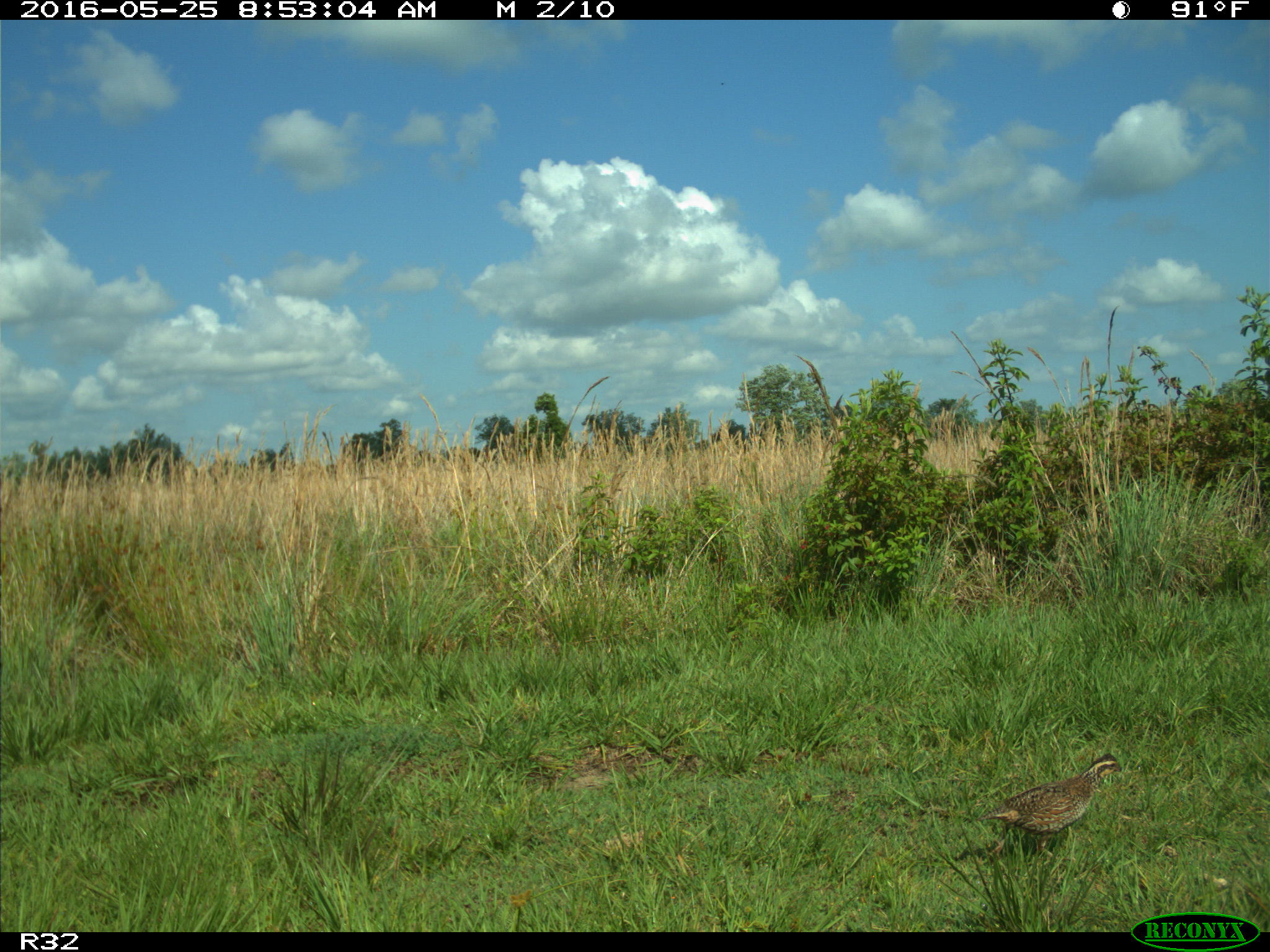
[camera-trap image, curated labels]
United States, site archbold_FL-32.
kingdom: Animalia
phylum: Chordata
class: Aves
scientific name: Aves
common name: birds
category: unidentified bird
Unidentified bird (birds) (Aves).